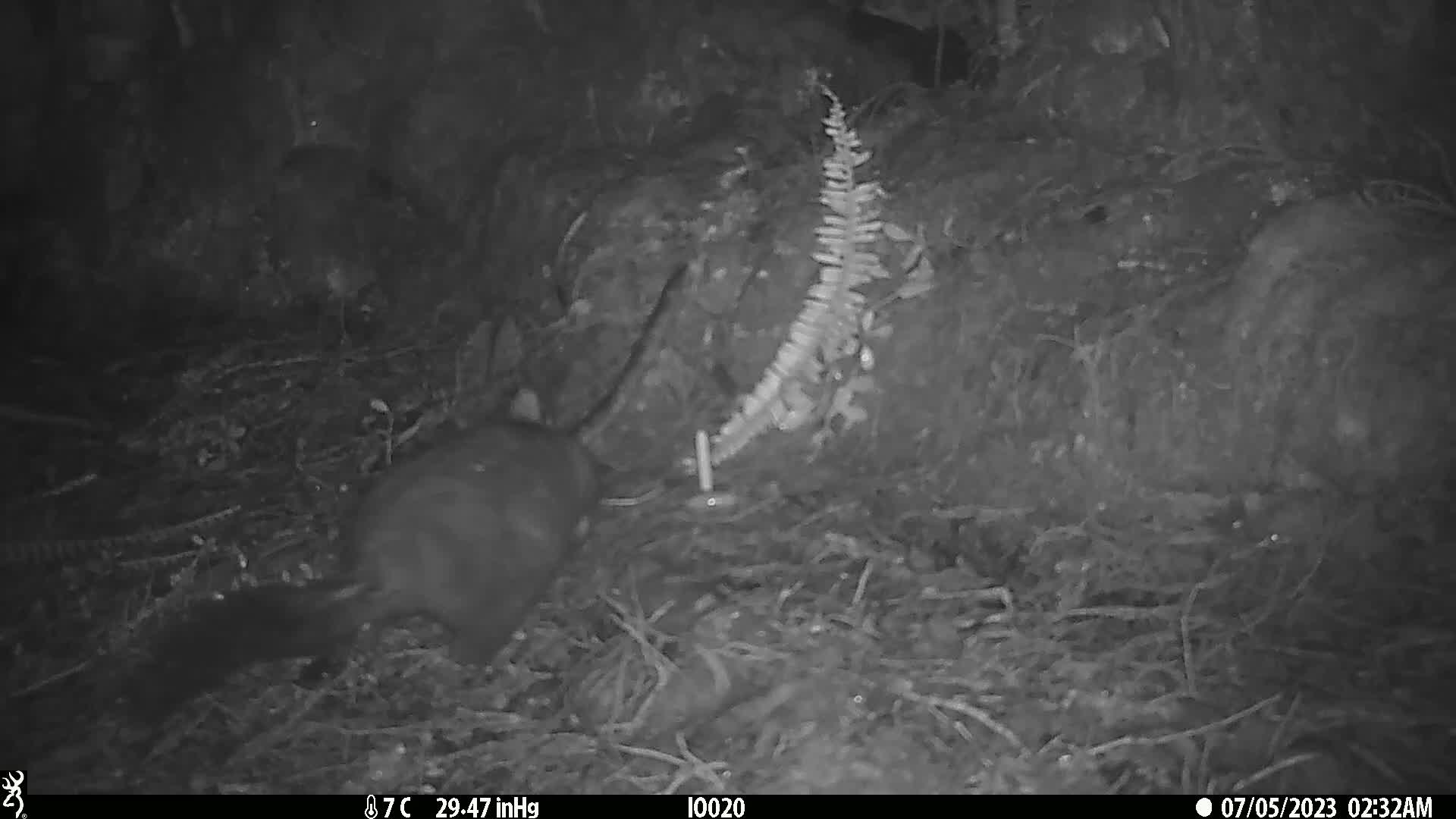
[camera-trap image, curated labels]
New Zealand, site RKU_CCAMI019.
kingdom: Animalia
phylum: Chordata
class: Mammalia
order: Diprotodontia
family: Phalangeridae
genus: Trichosurus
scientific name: Trichosurus vulpecula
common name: common brushtail possum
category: possum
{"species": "possum (common brushtail possum) (Trichosurus vulpecula)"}